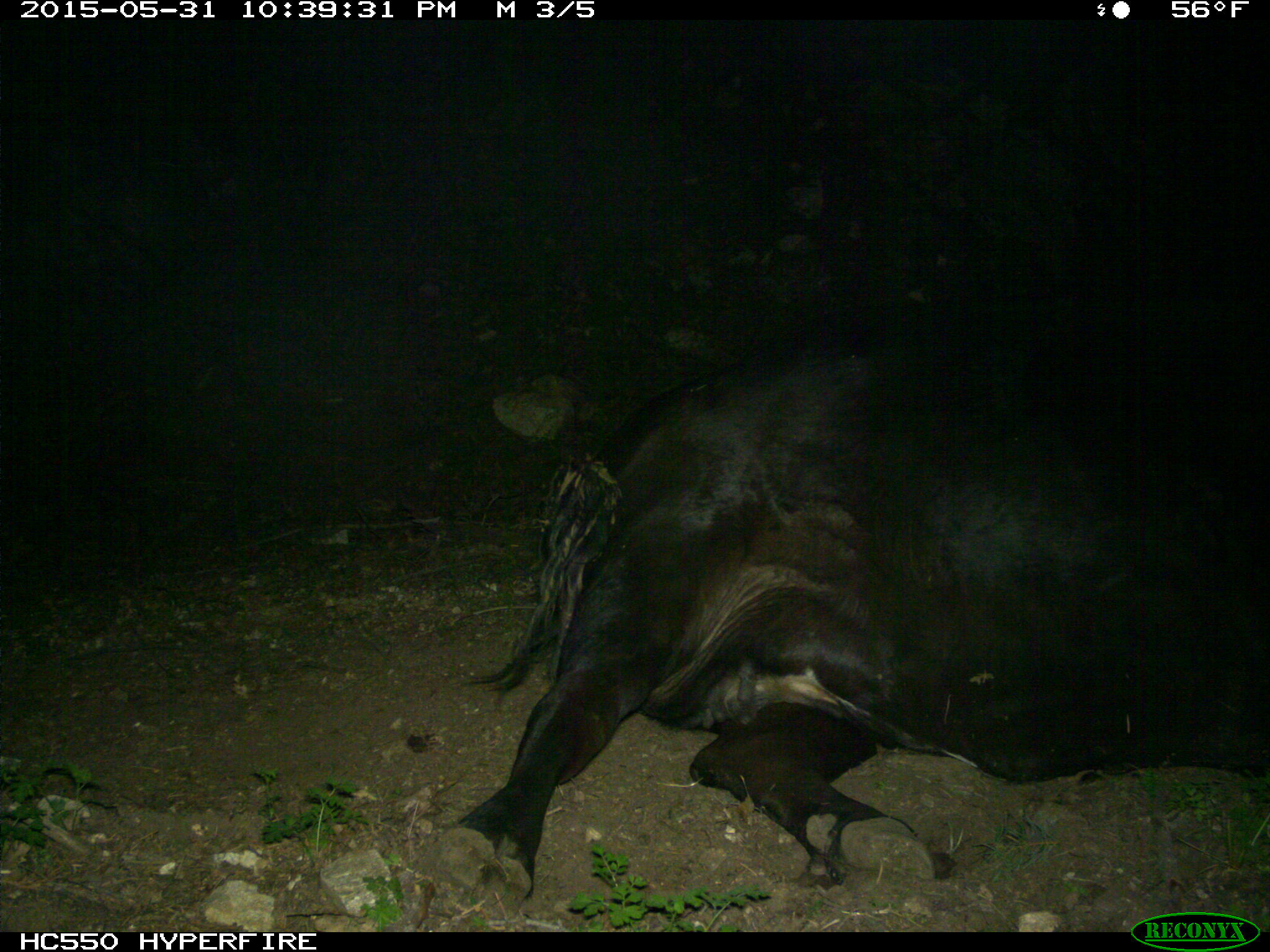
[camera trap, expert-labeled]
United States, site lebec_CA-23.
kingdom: Animalia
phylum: Chordata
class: Mammalia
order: Artiodactyla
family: Bovidae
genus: Bos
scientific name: Bos taurus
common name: domestic cow